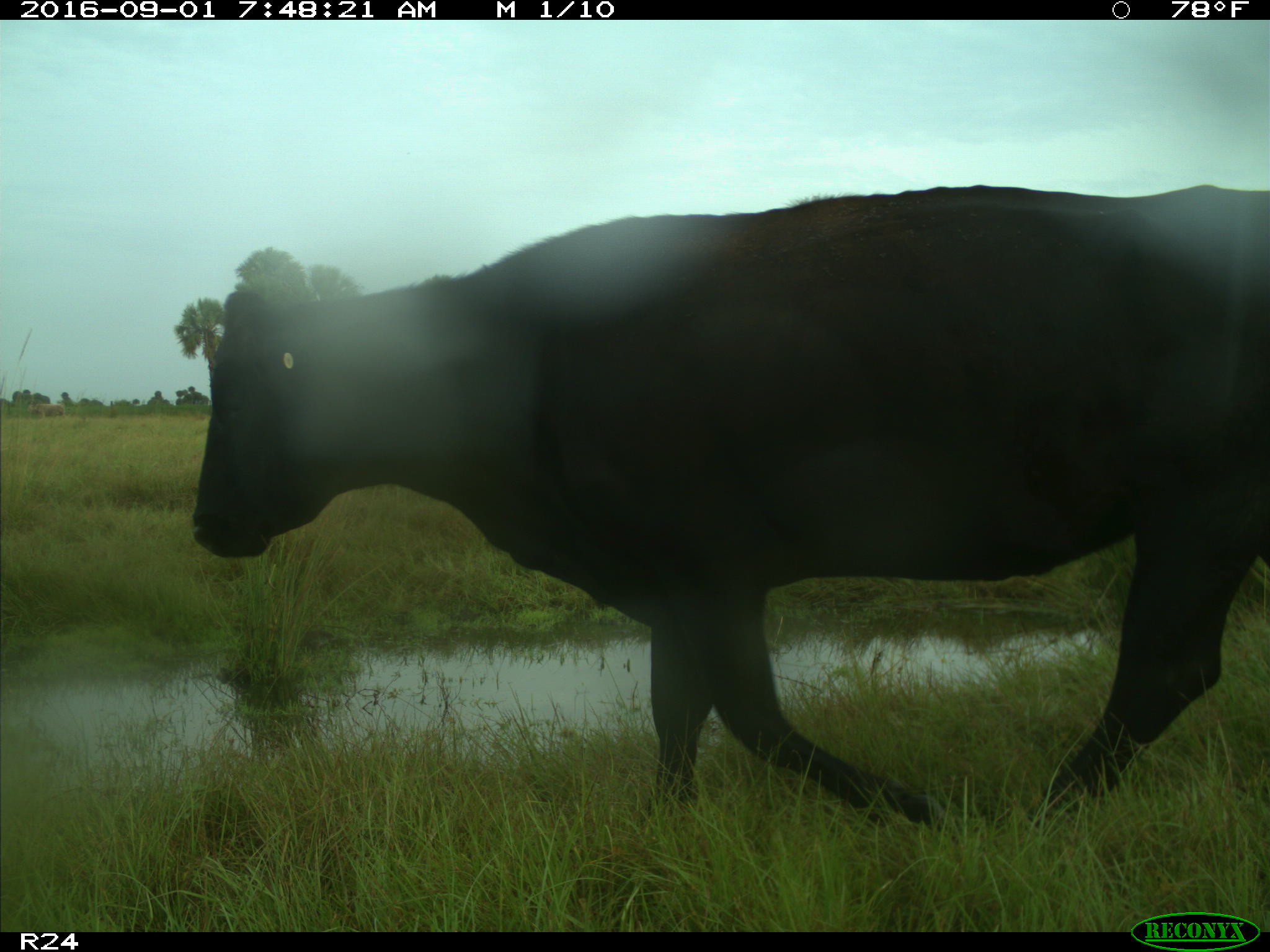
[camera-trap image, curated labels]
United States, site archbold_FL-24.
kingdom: Animalia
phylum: Chordata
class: Mammalia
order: Artiodactyla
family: Bovidae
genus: Bos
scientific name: Bos taurus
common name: domestic cow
Bos taurus (domestic cow).